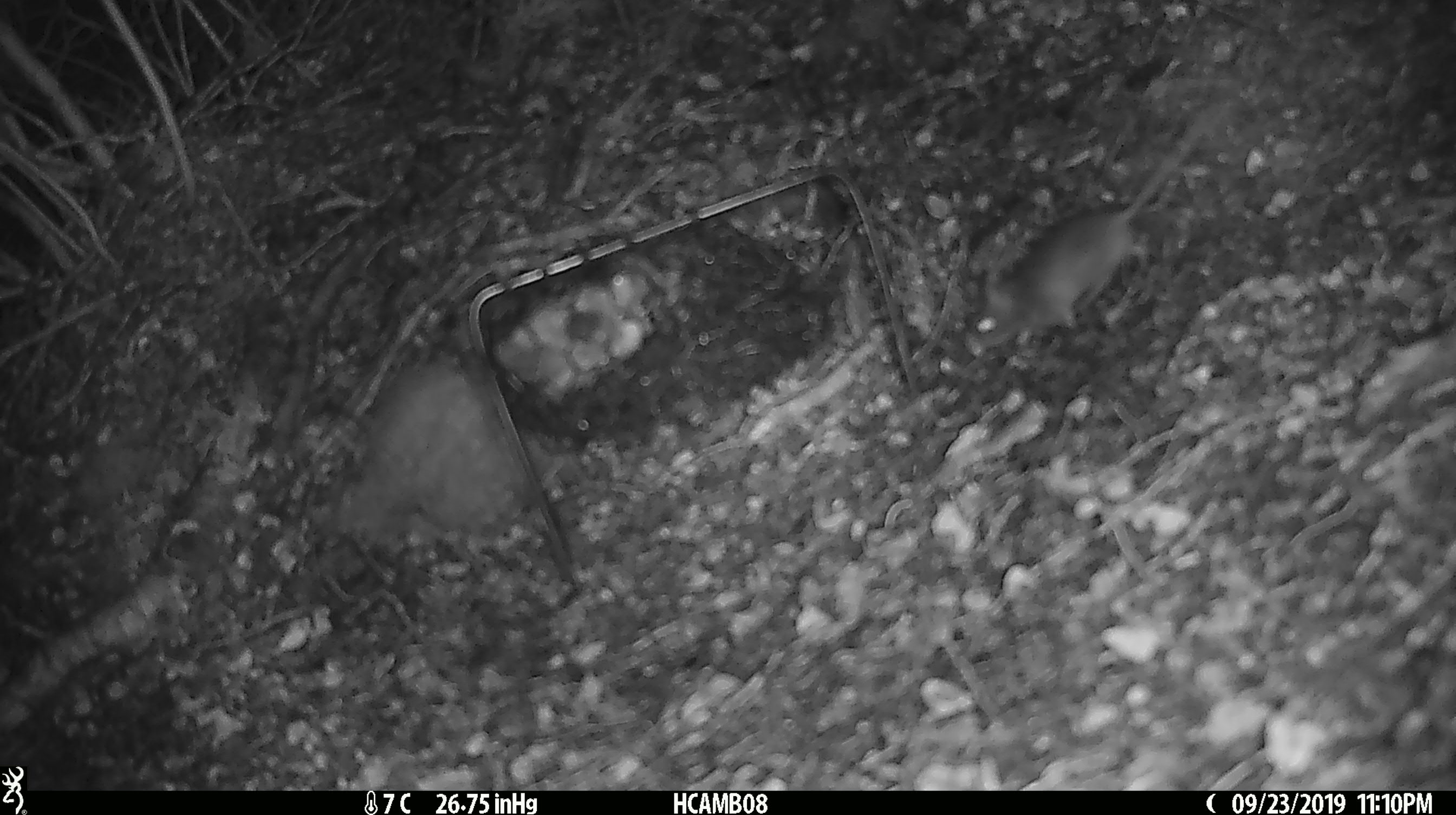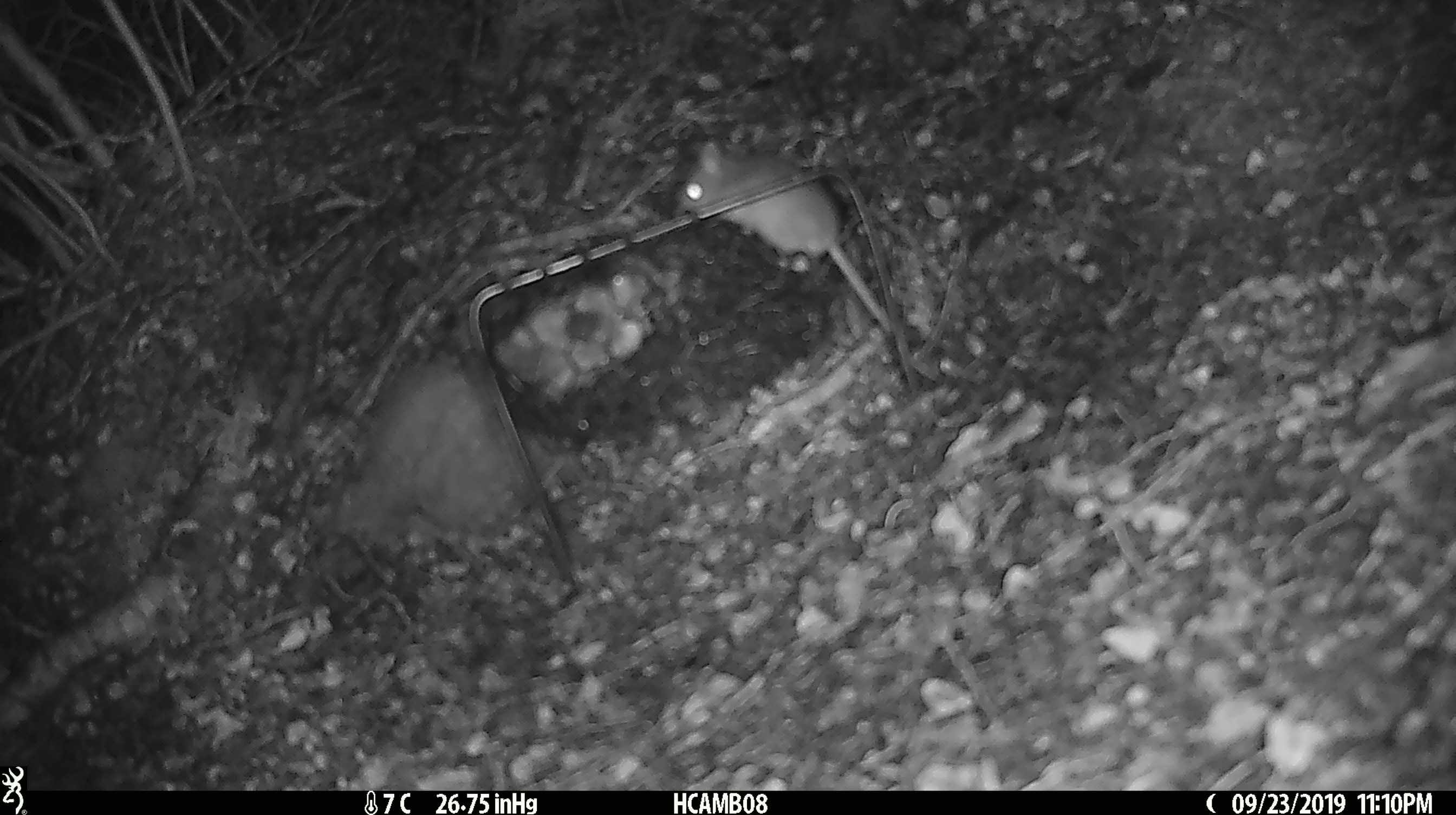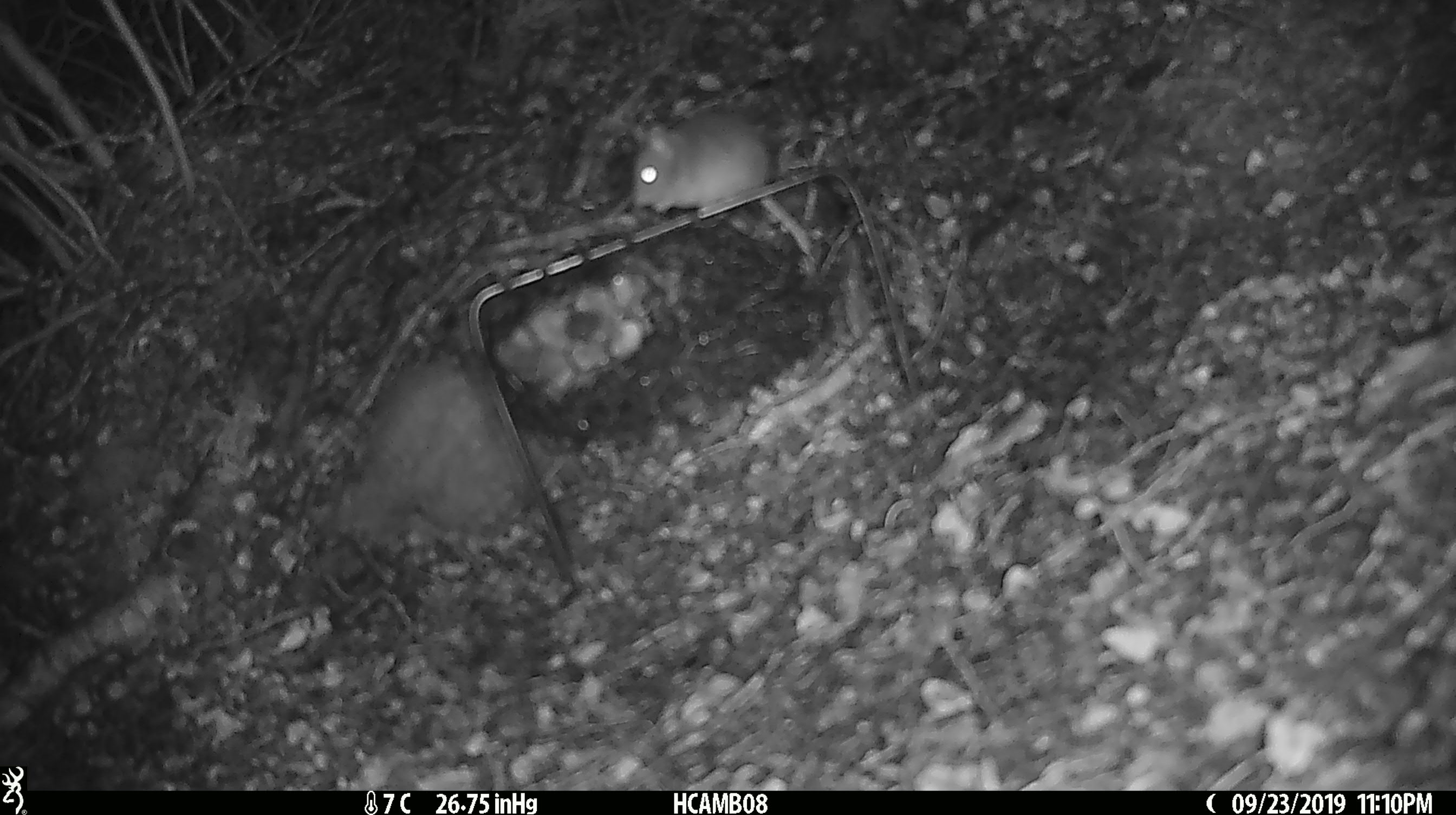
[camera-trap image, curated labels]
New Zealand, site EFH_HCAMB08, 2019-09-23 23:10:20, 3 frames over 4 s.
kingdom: Animalia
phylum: Chordata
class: Mammalia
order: Rodentia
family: Muridae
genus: Mus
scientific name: Mus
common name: mouse